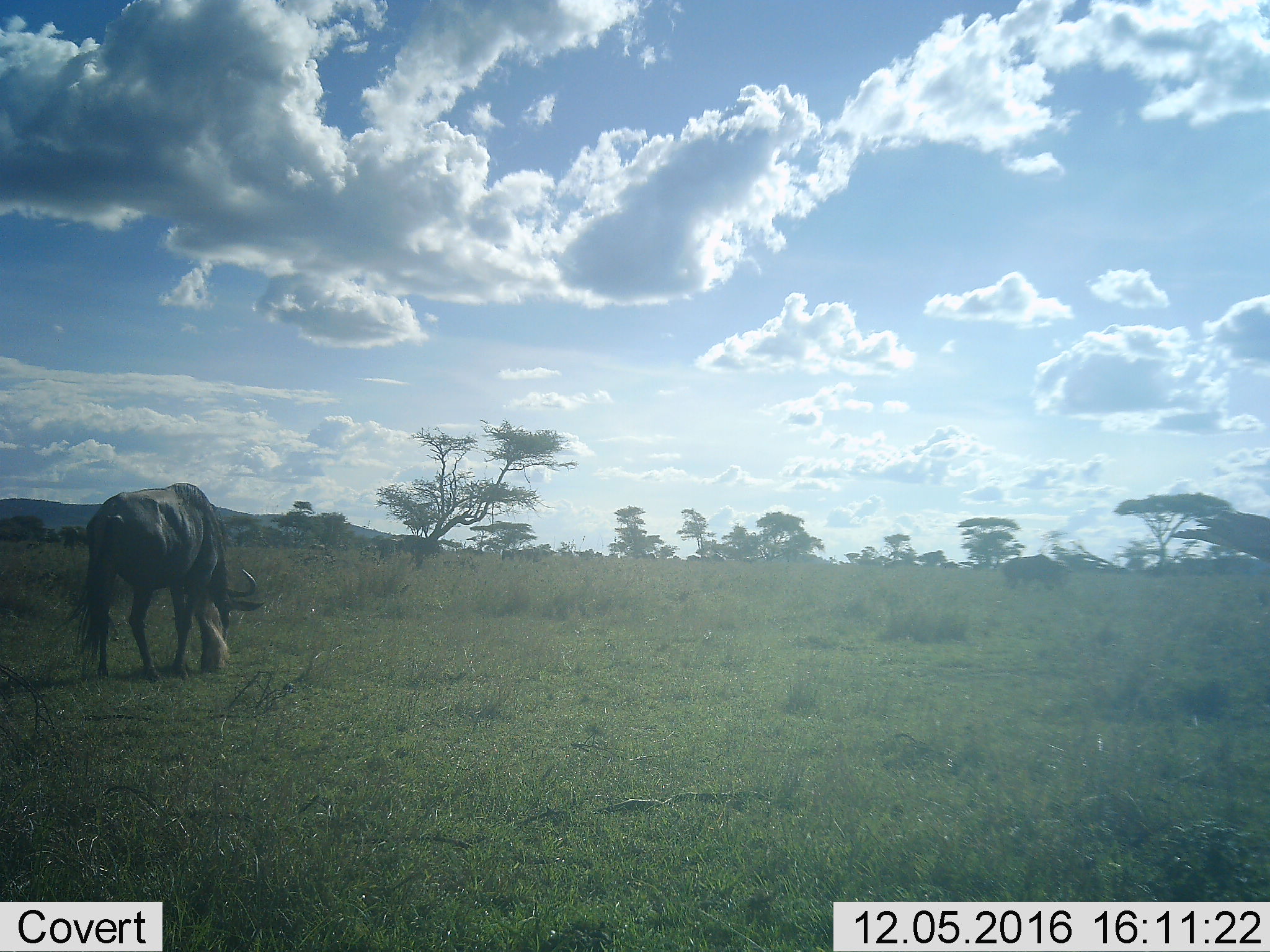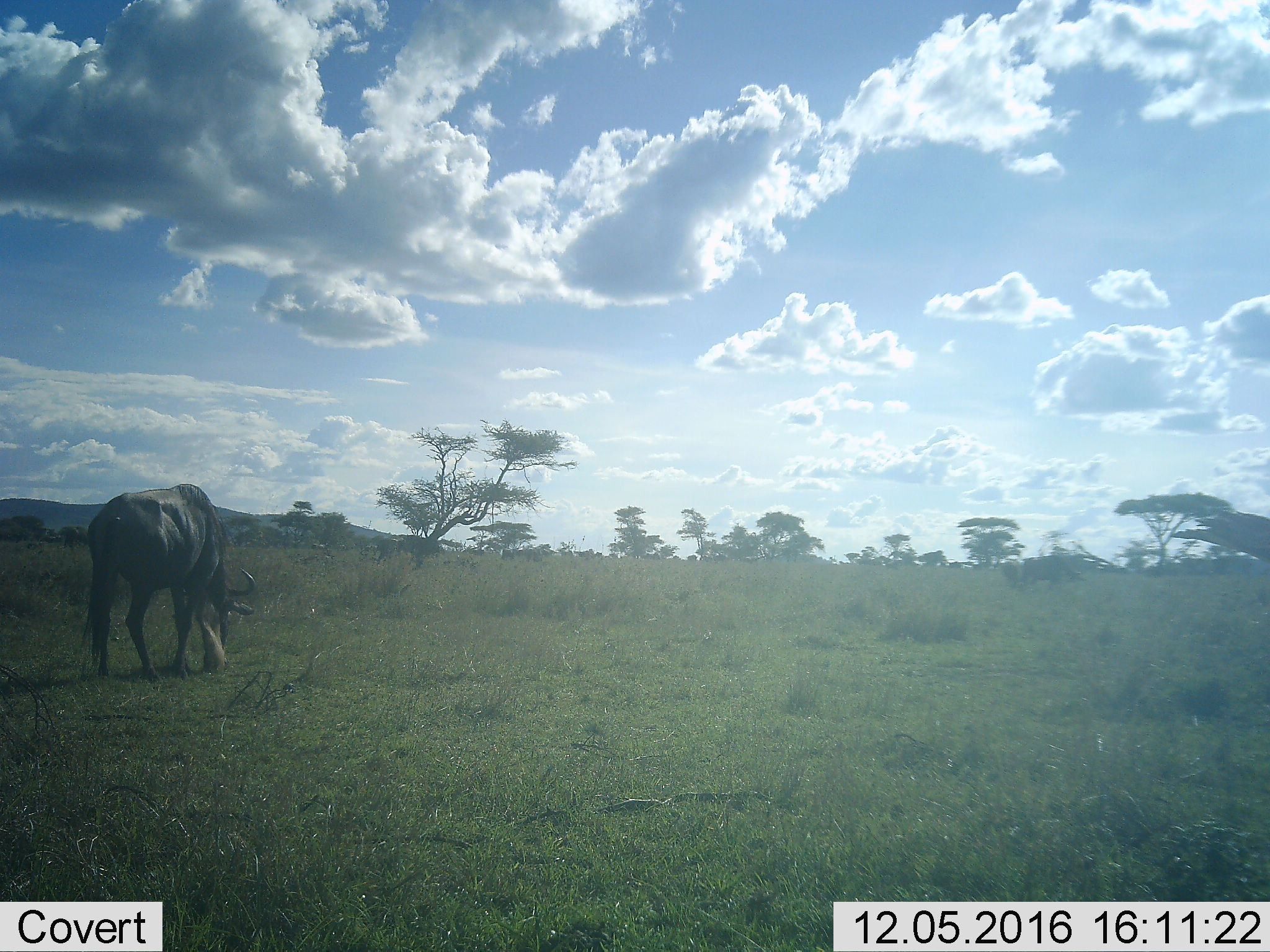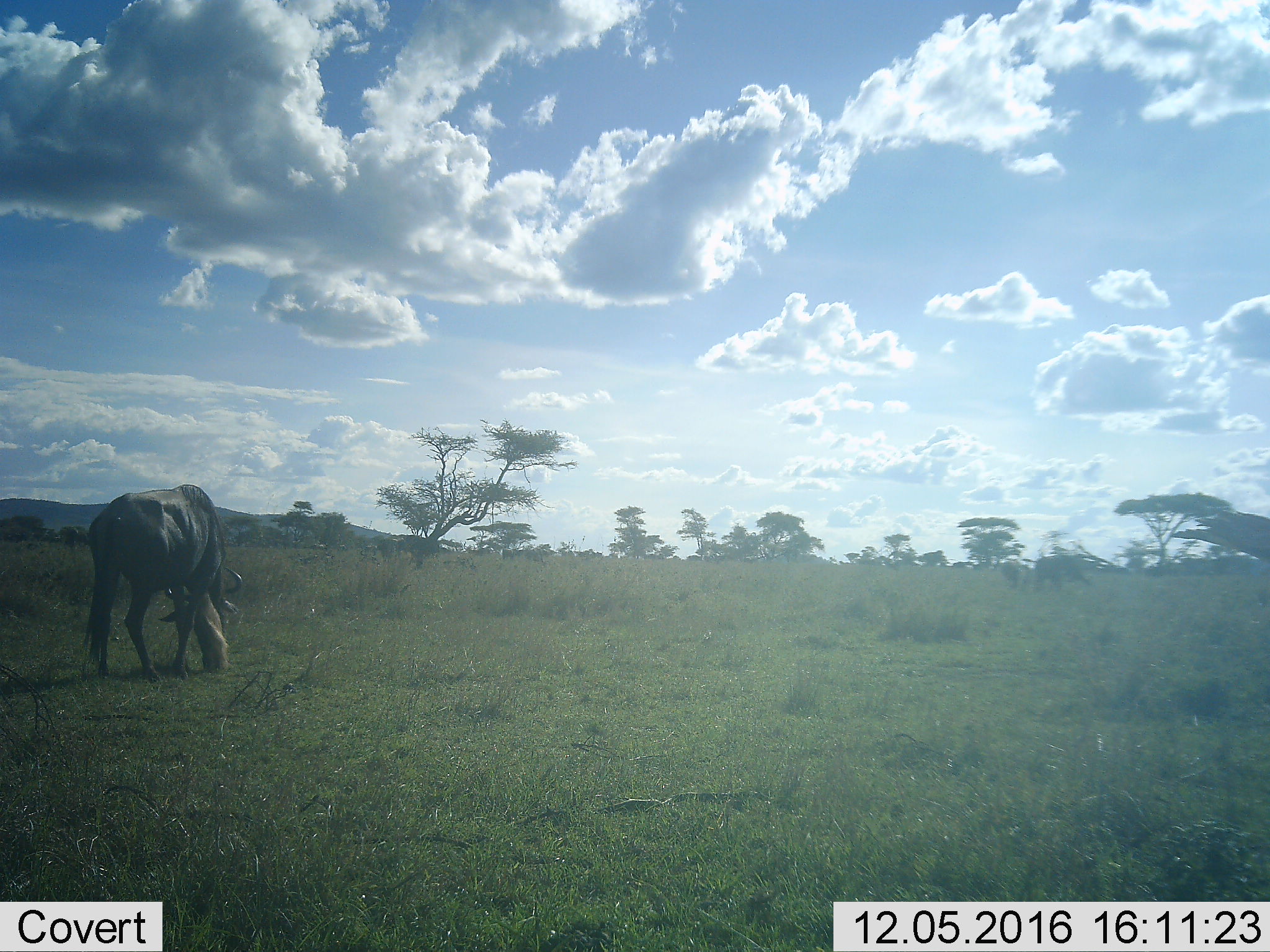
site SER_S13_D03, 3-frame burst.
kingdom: Animalia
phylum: Chordata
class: Mammalia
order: Artiodactyla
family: Bovidae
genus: Connochaetes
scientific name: Connochaetes taurinus taurinus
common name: blue wildebeest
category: wildebeestblue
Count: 2.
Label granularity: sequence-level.